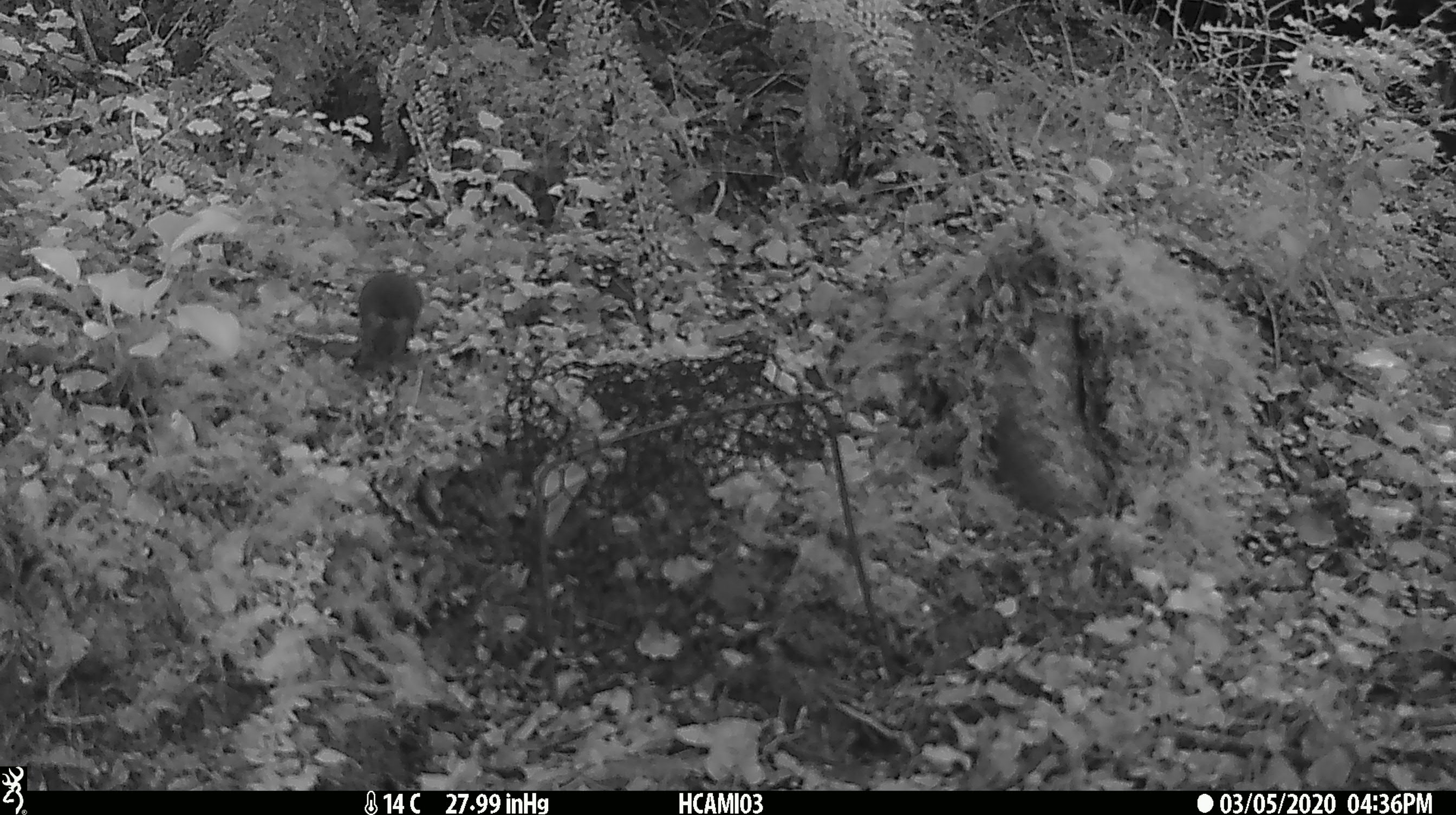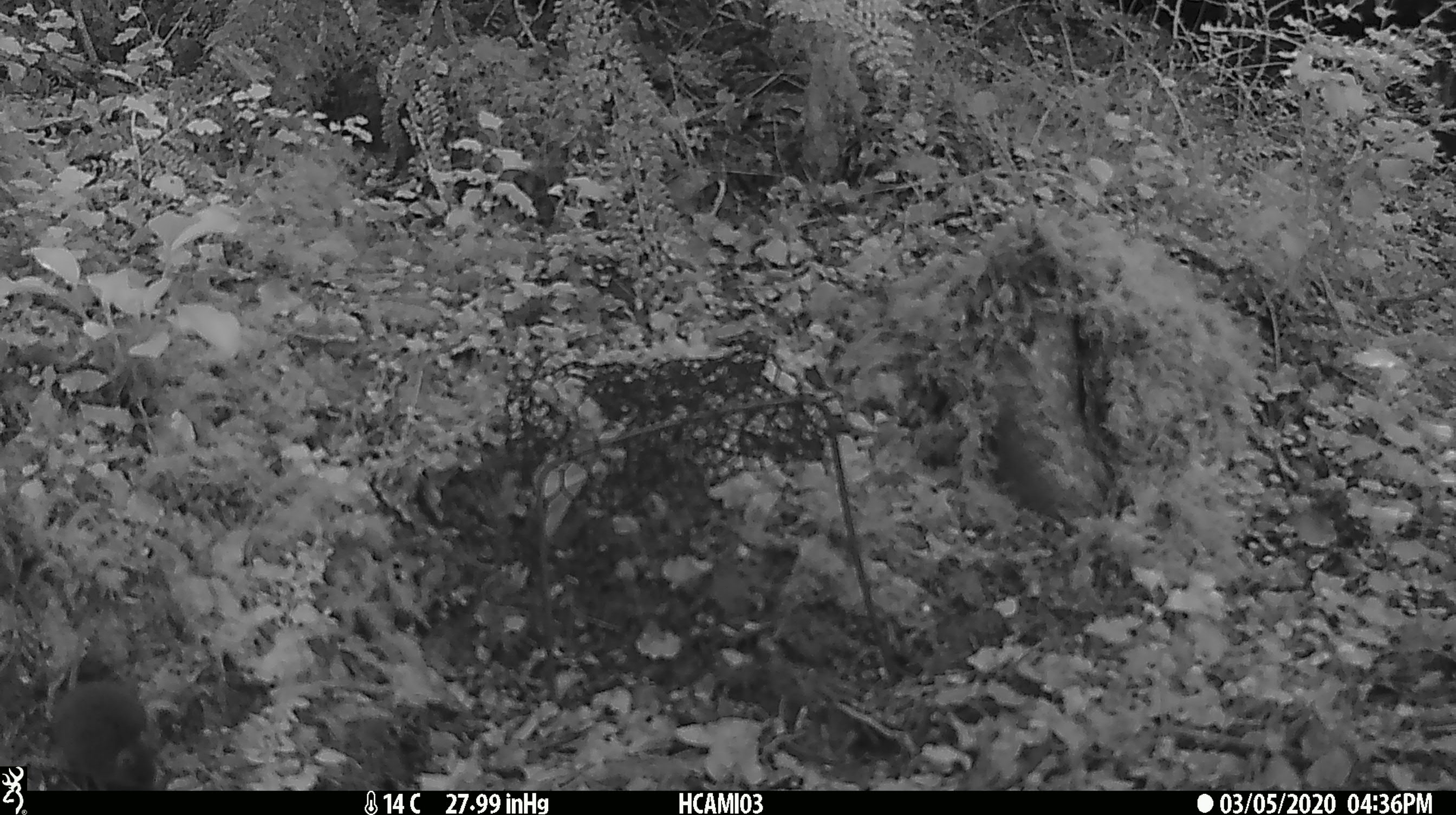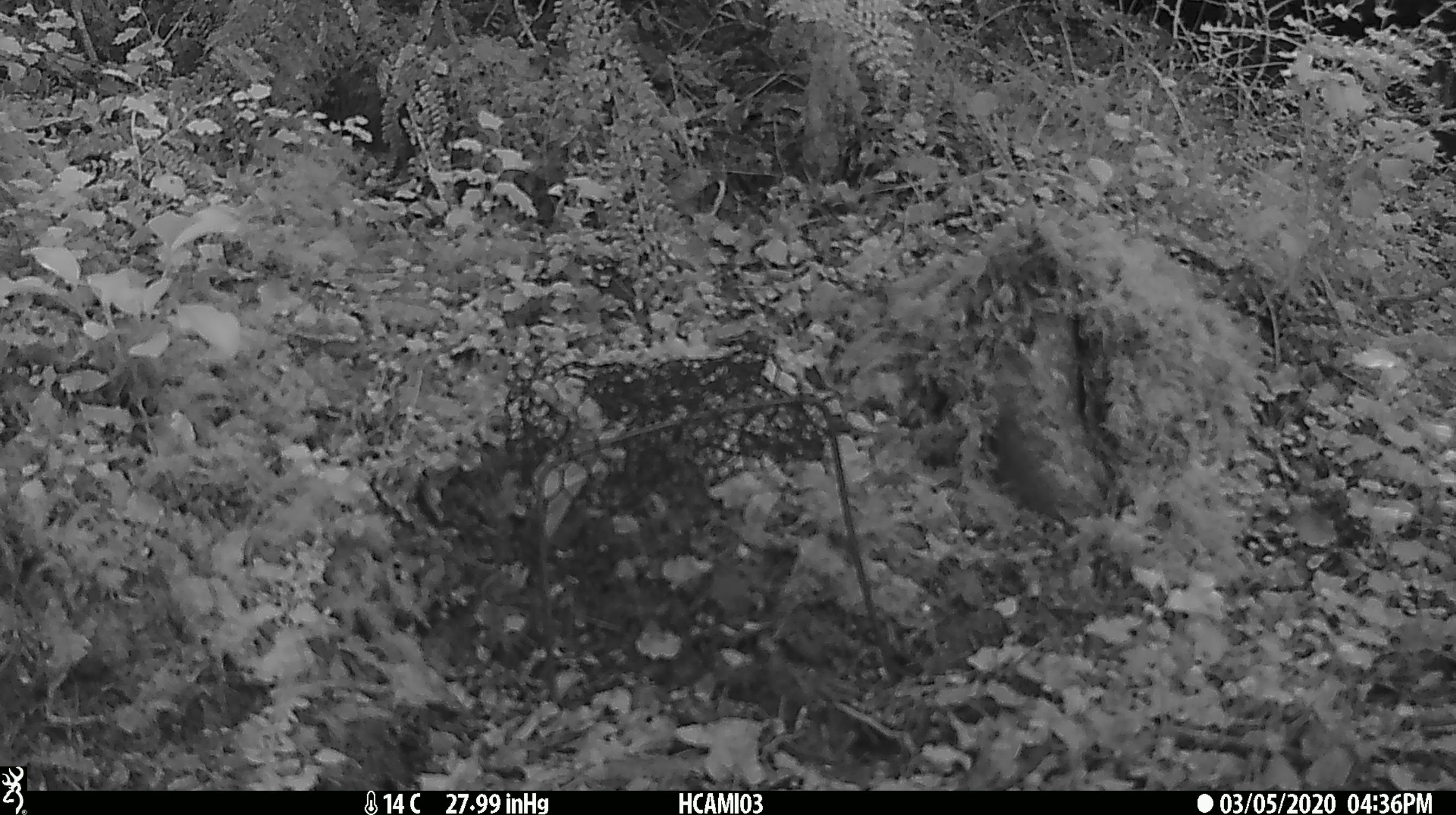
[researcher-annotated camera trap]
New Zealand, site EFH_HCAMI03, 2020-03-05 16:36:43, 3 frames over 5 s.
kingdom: Animalia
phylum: Chordata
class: Mammalia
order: Rodentia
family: Muridae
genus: Mus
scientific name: Mus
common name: mouse